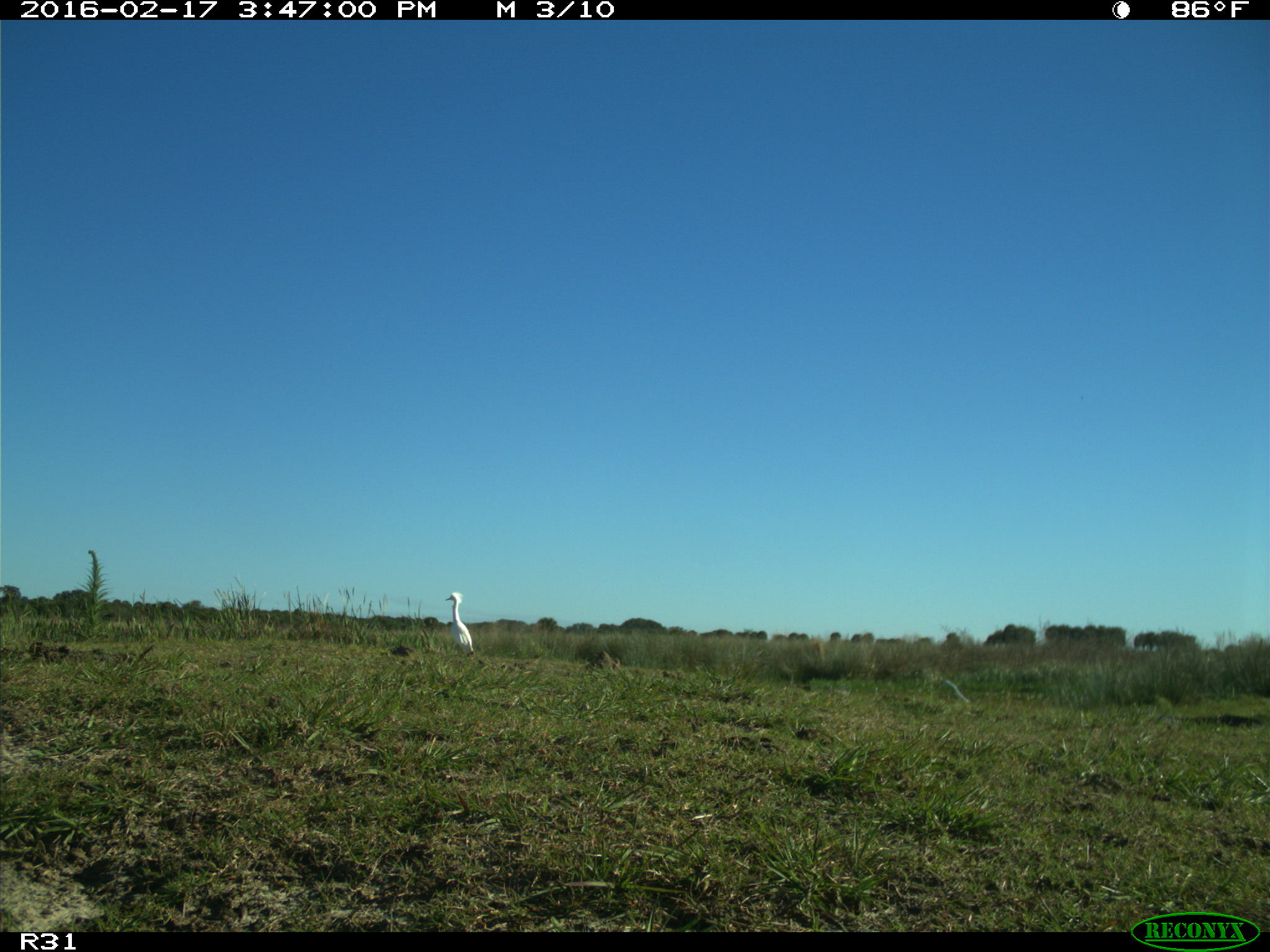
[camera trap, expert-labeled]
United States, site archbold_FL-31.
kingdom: Animalia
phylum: Chordata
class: Aves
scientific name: Aves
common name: birds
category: unidentified bird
Unidentified bird (birds) (Aves).